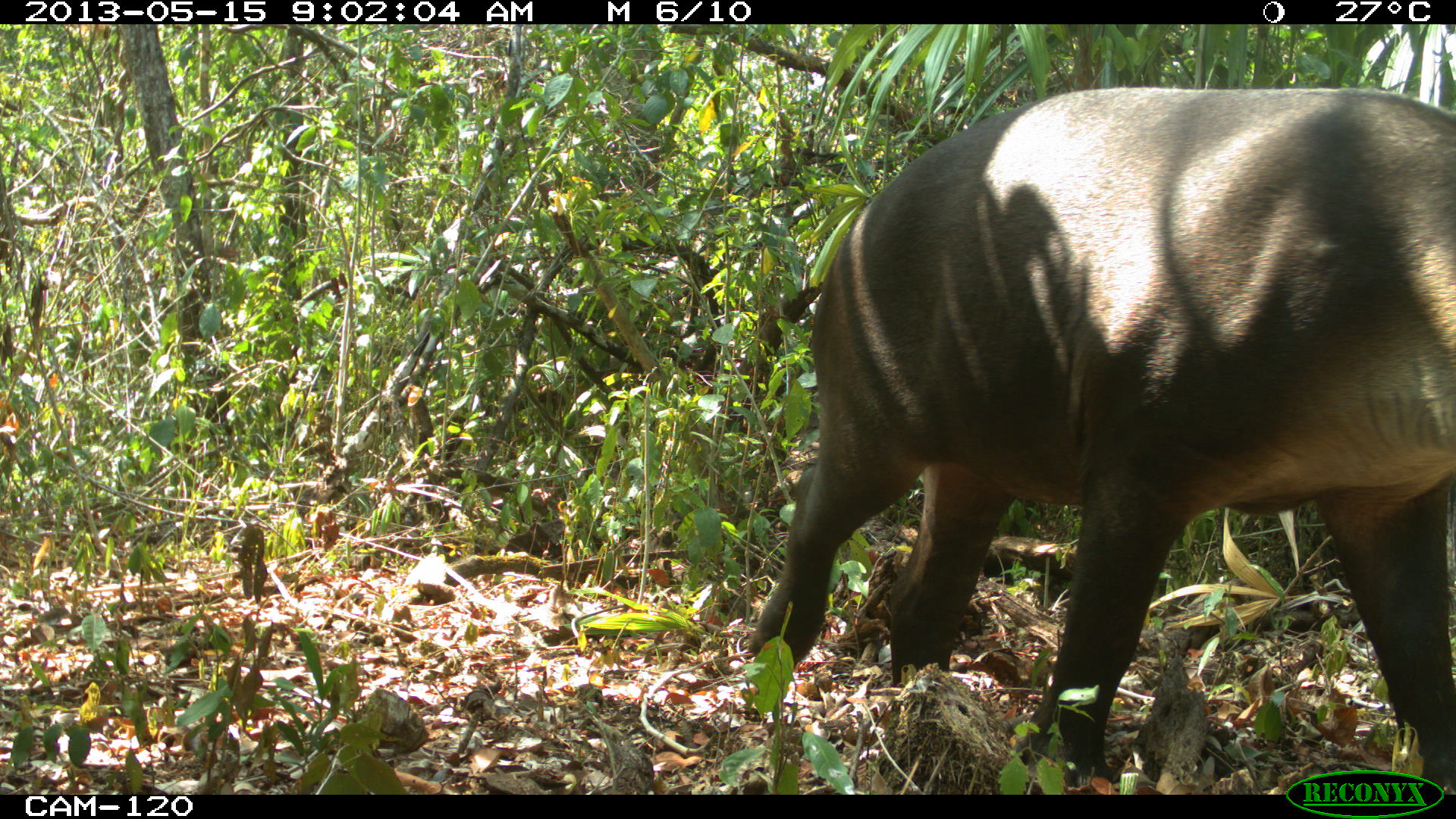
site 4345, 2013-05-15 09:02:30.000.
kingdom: Animalia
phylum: Chordata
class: Mammalia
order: Perissodactyla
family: Tapiridae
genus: Tapirus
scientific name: Tapirus bairdii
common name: baird's tapir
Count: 1.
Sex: female.